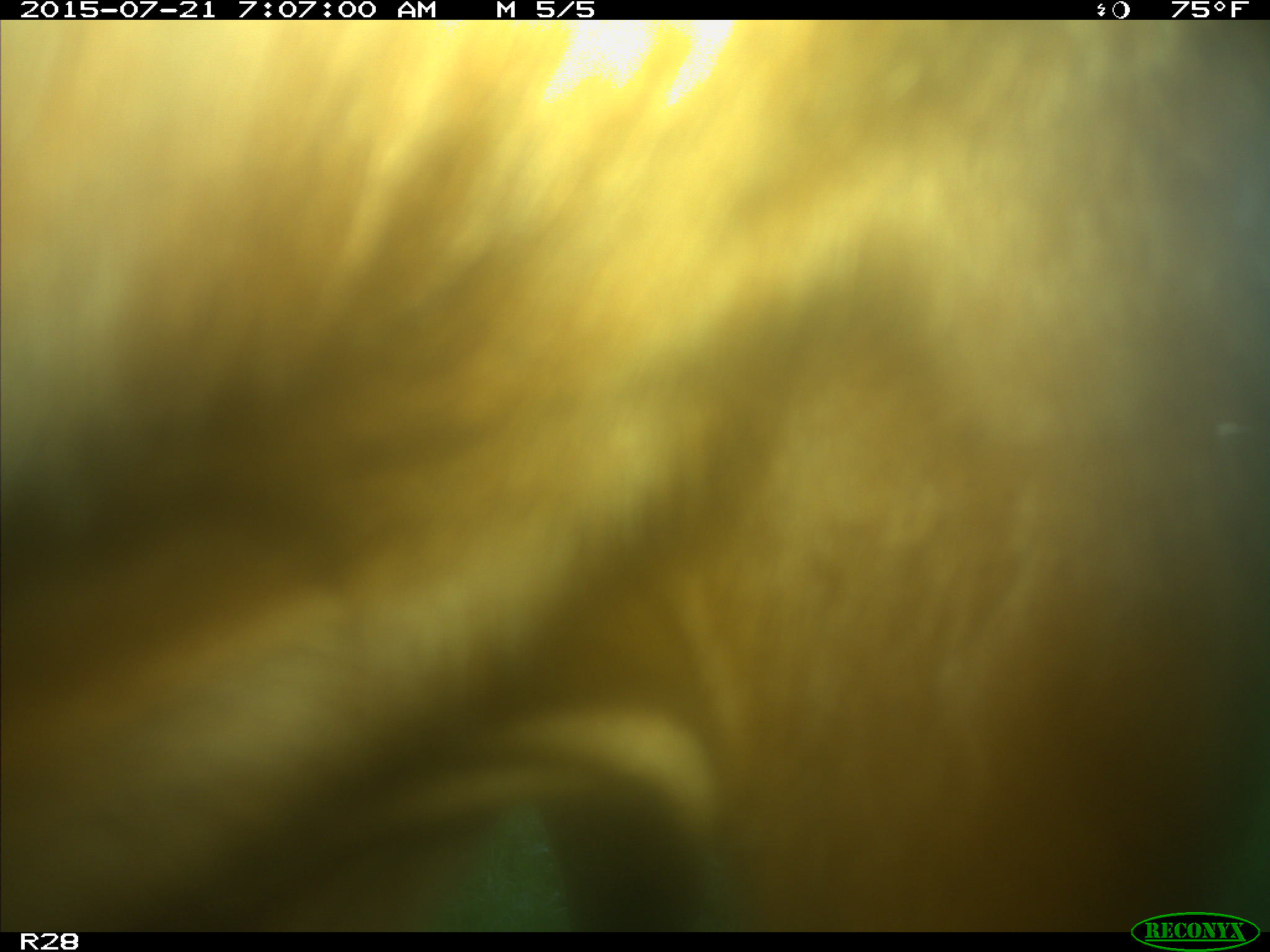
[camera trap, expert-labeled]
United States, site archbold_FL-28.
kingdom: Animalia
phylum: Chordata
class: Mammalia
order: Artiodactyla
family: Bovidae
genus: Bos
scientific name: Bos taurus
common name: domestic cow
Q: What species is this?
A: Bos taurus (domestic cow).